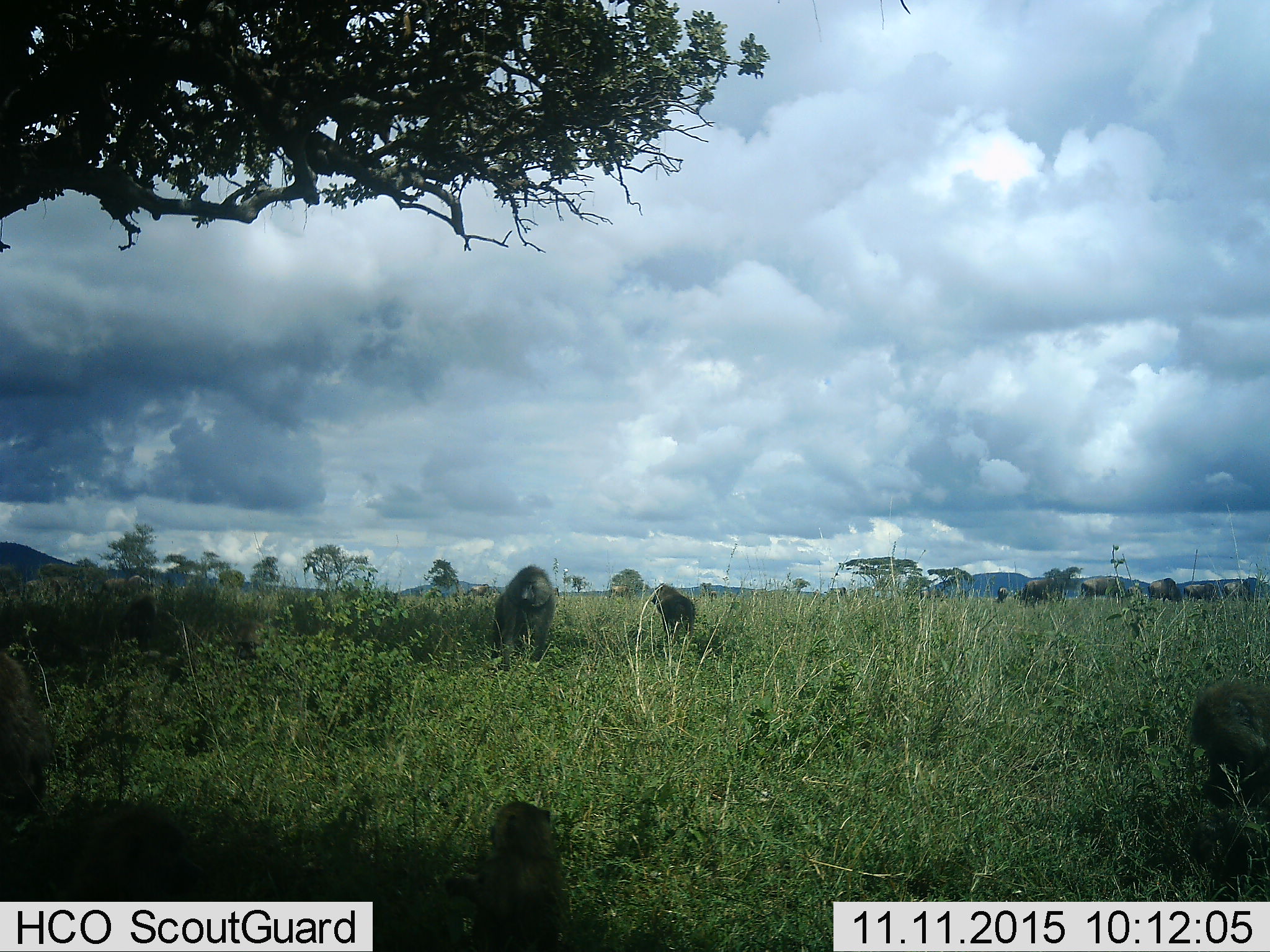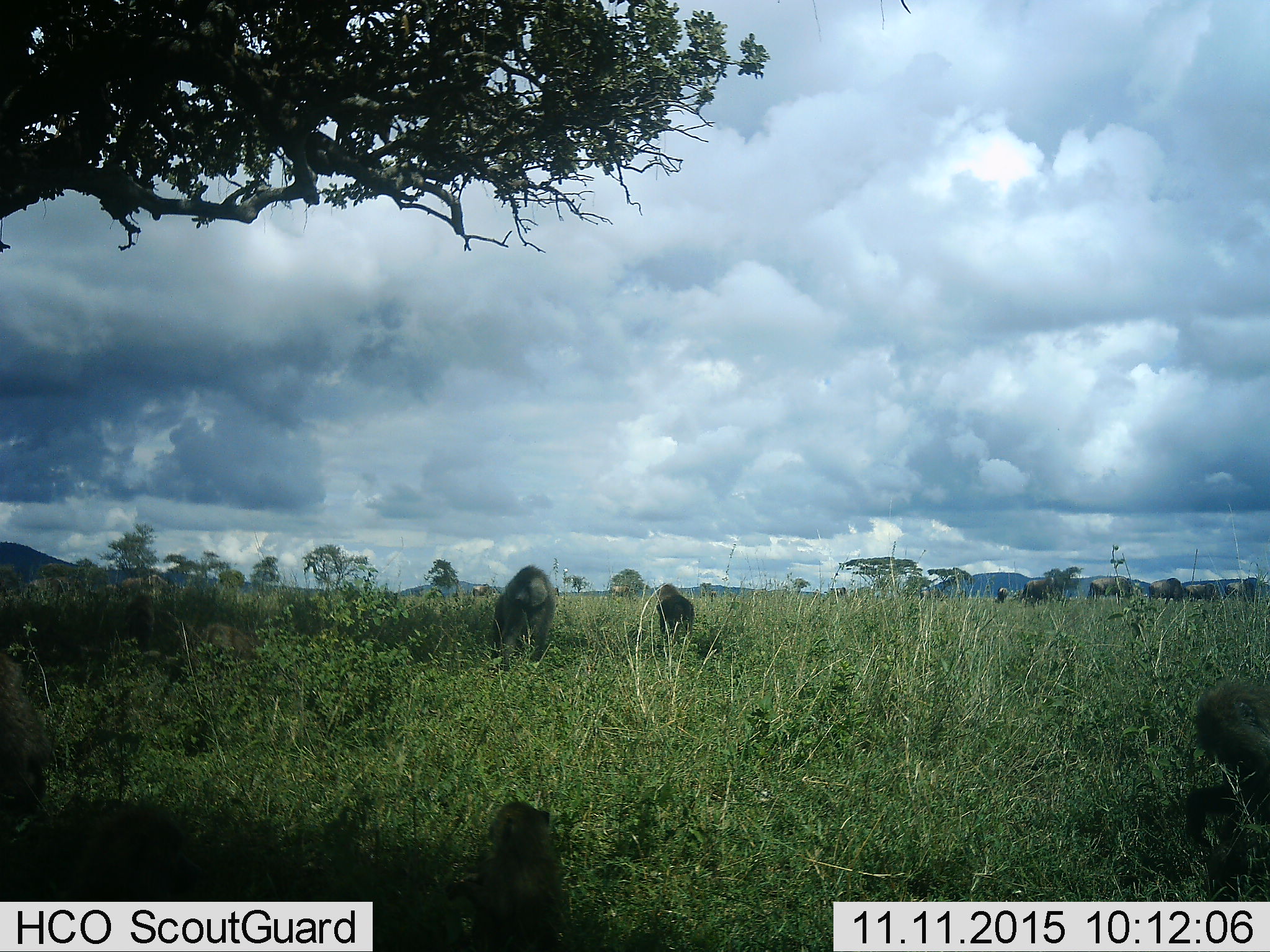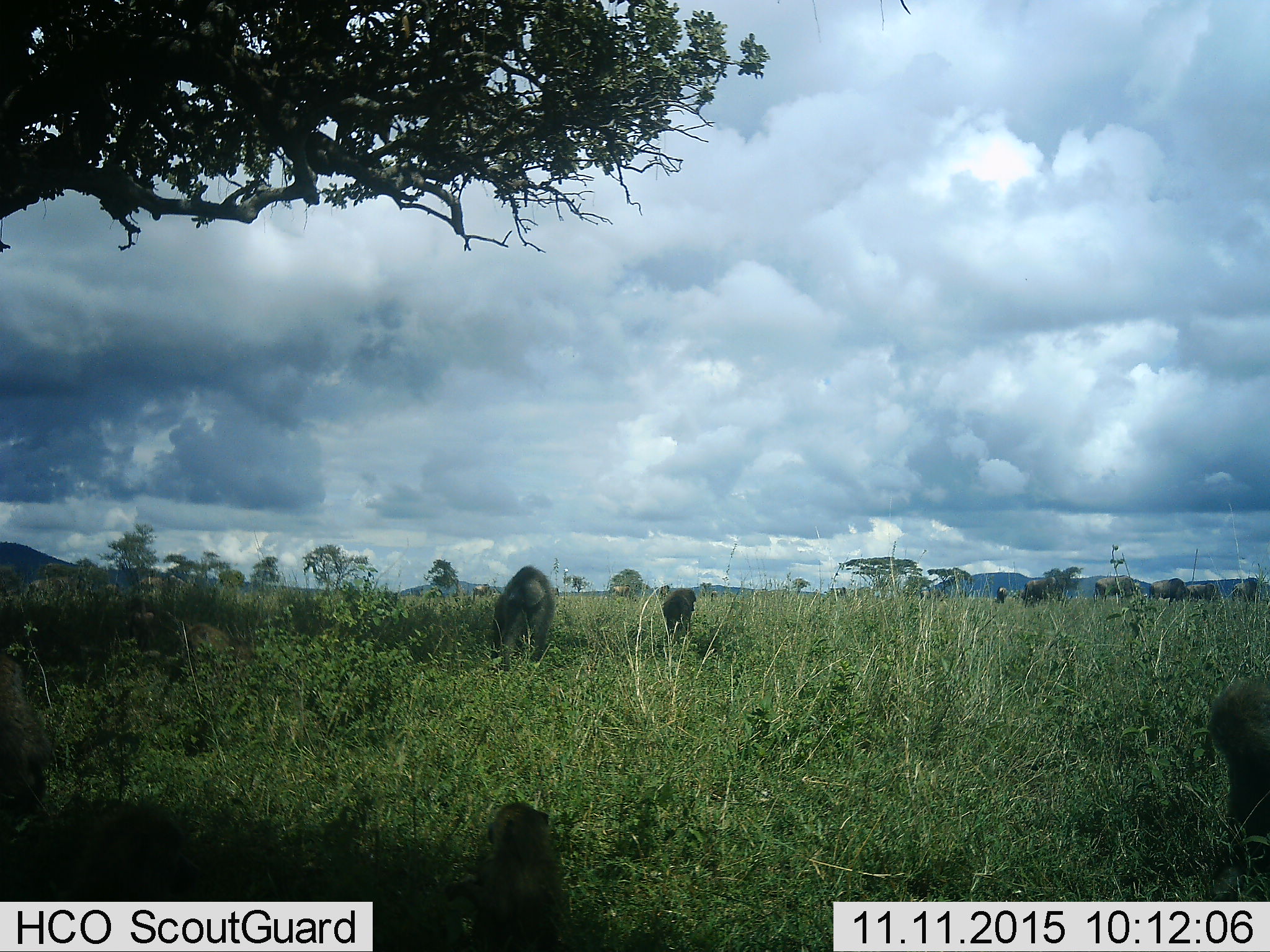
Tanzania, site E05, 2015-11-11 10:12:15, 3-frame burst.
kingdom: Animalia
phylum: Chordata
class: Mammalia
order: Primates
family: Cercopithecidae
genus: Papio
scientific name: Papio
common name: baboon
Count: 6.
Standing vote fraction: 67%.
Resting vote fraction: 44%.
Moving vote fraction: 56%.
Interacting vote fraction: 11%.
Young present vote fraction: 56%.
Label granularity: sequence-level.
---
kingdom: Animalia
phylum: Chordata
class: Mammalia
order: Artiodactyla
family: Bovidae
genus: Connochaetes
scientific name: Connochaetes taurinus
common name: blue wildebeest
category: wildebeest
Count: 9.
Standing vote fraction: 71%.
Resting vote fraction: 0%.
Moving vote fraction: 86%.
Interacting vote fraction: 0%.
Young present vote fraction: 0%.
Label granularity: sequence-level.